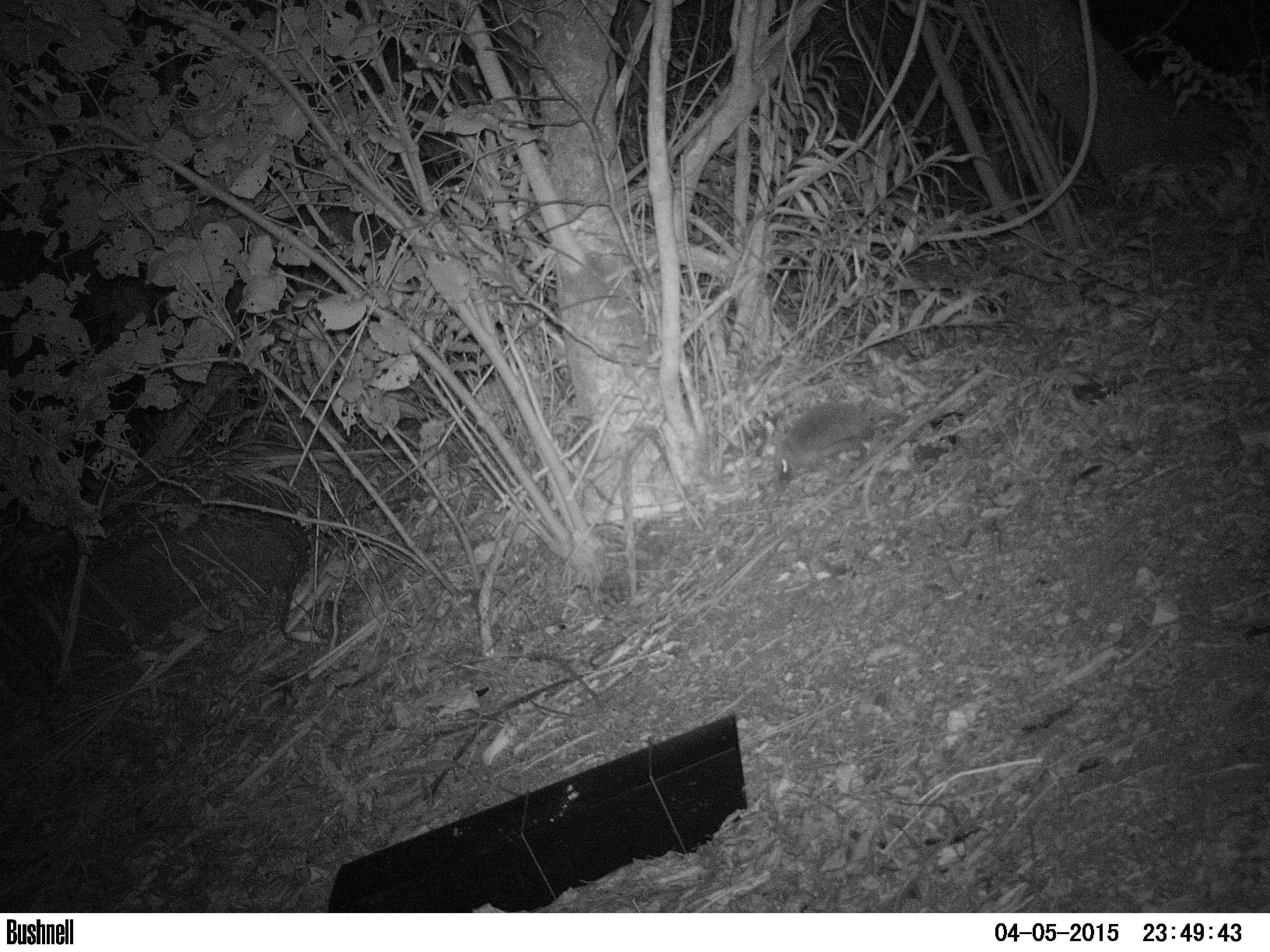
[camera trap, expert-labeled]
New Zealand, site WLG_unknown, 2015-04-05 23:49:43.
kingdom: Animalia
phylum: Chordata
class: Mammalia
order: Eulipotyphla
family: Erinaceidae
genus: Erinaceus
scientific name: Erinaceus europaeus europaeus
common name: european hedgehog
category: hedgehog